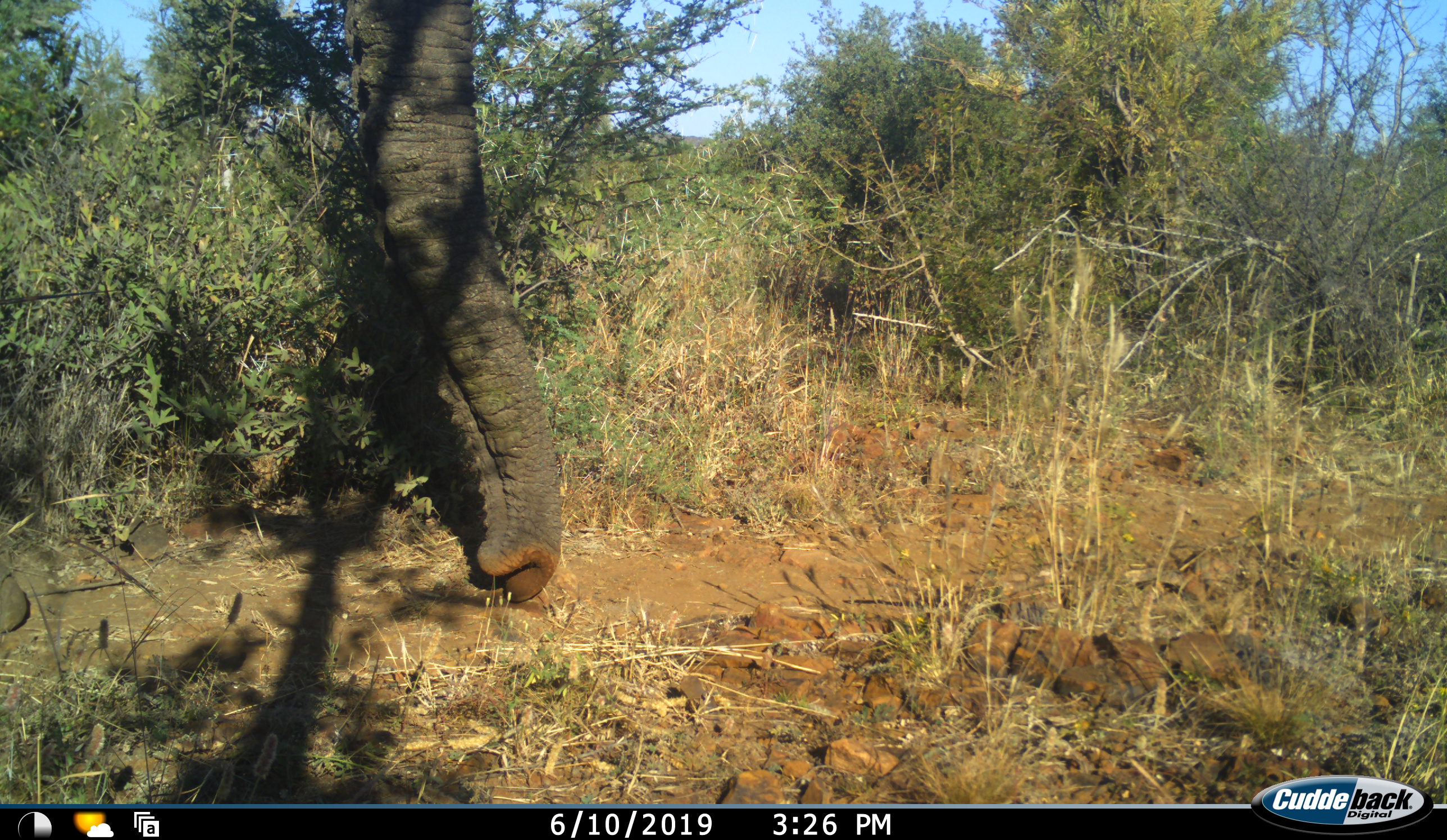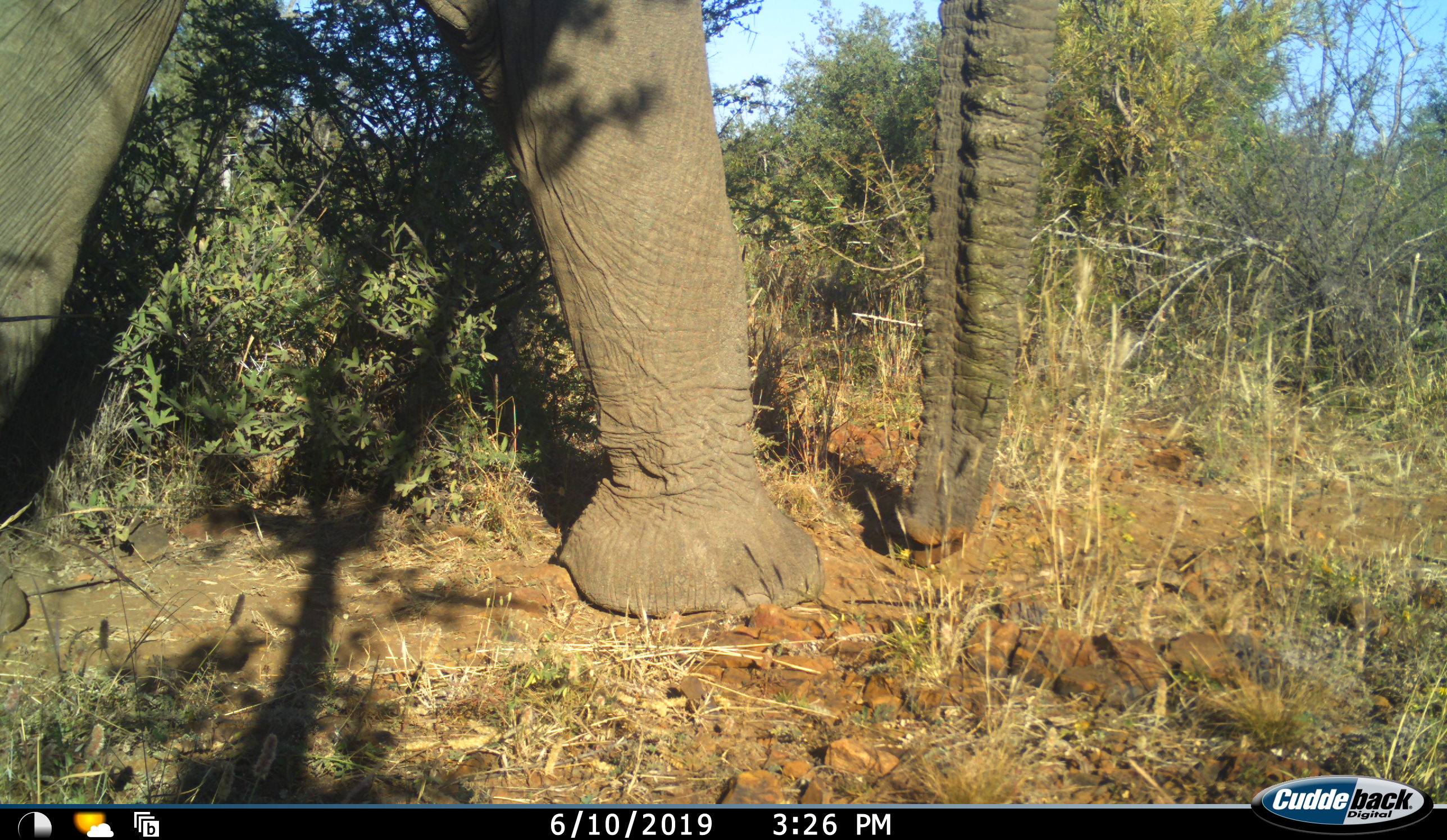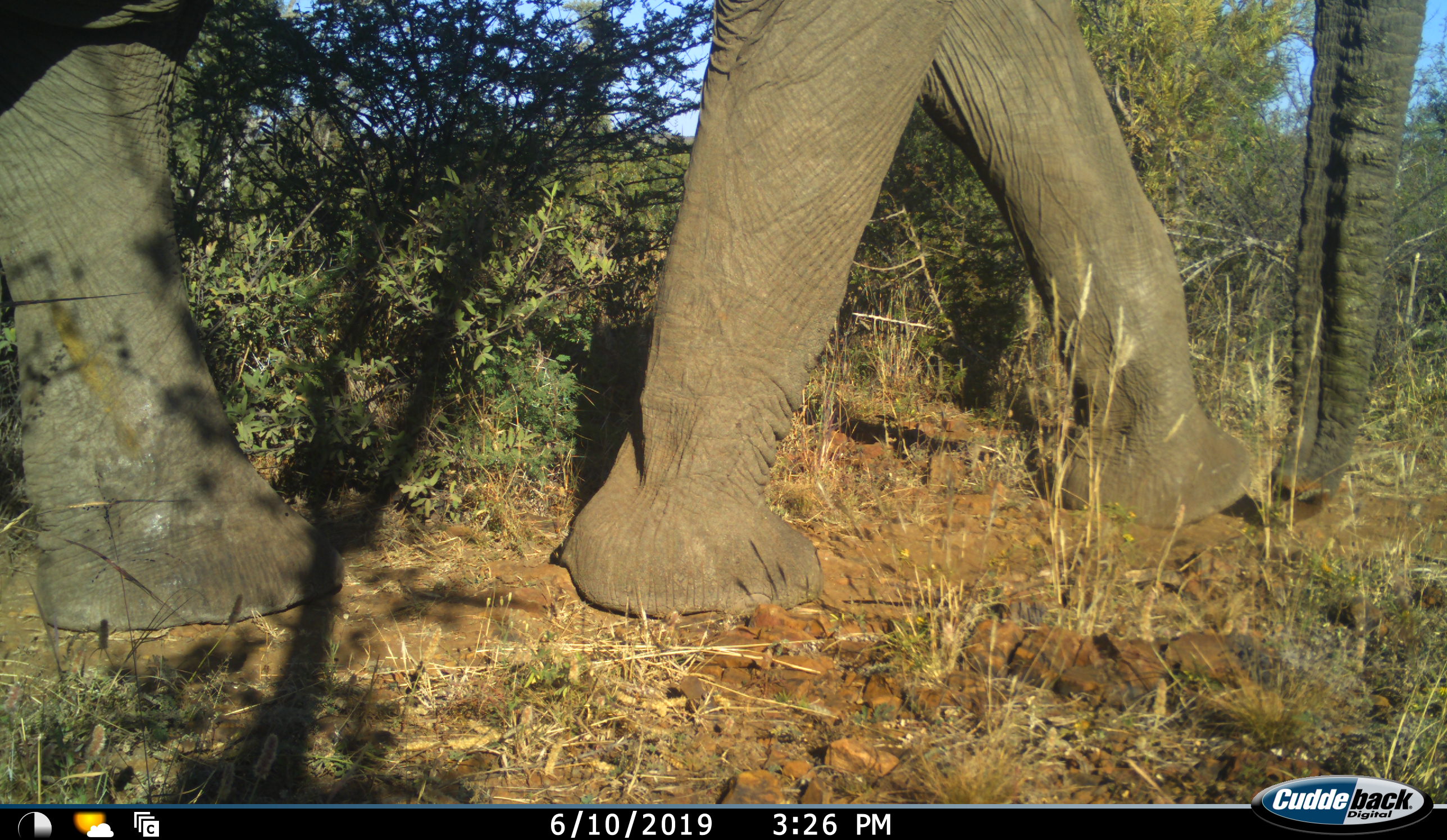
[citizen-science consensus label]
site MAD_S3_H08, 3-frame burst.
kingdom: Animalia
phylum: Chordata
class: Mammalia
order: Proboscidea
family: Elephantidae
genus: Loxodonta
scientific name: Loxodonta africana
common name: african bush elephant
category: elephant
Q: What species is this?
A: Elephant (african bush elephant) (Loxodonta africana).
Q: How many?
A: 1.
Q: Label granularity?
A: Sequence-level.